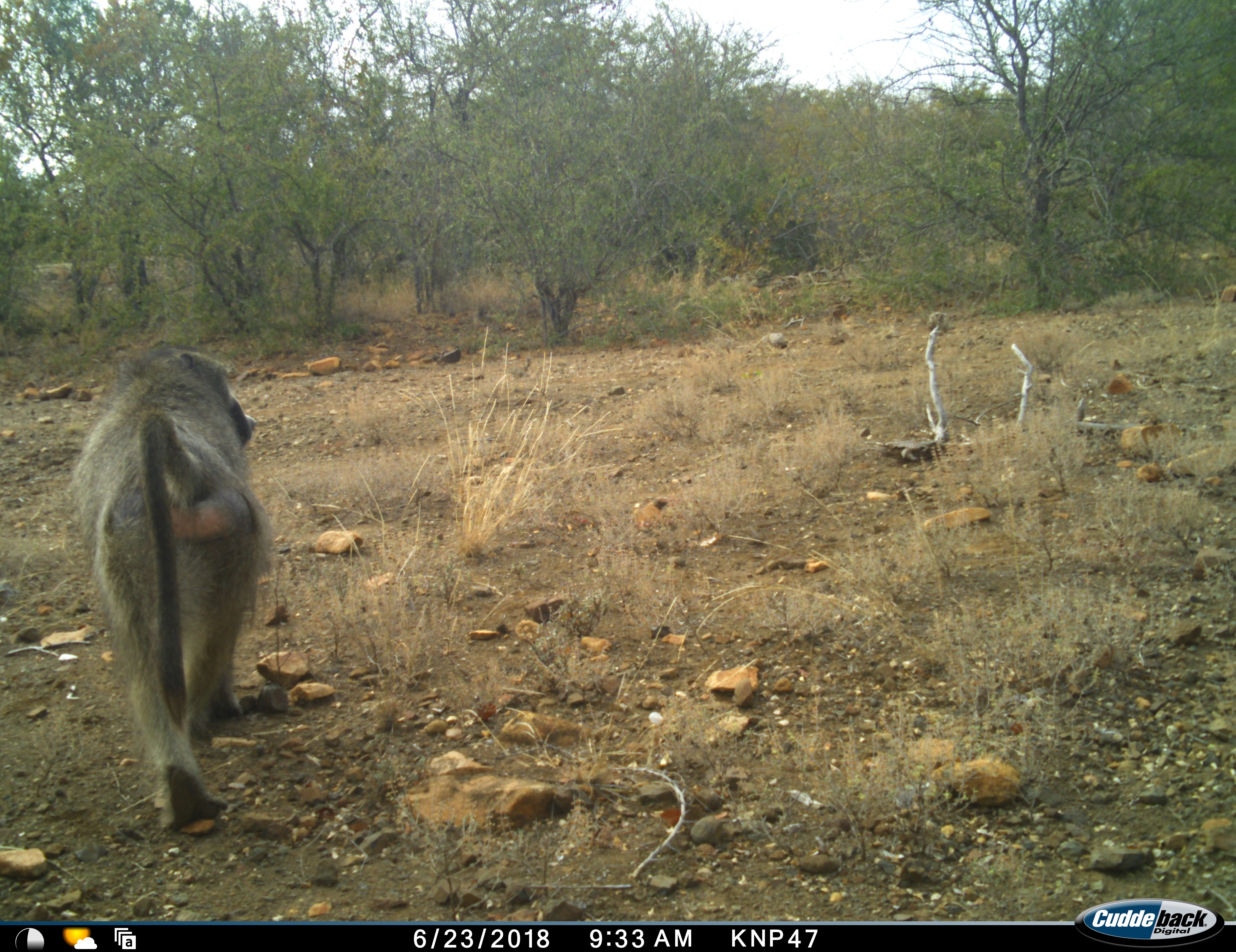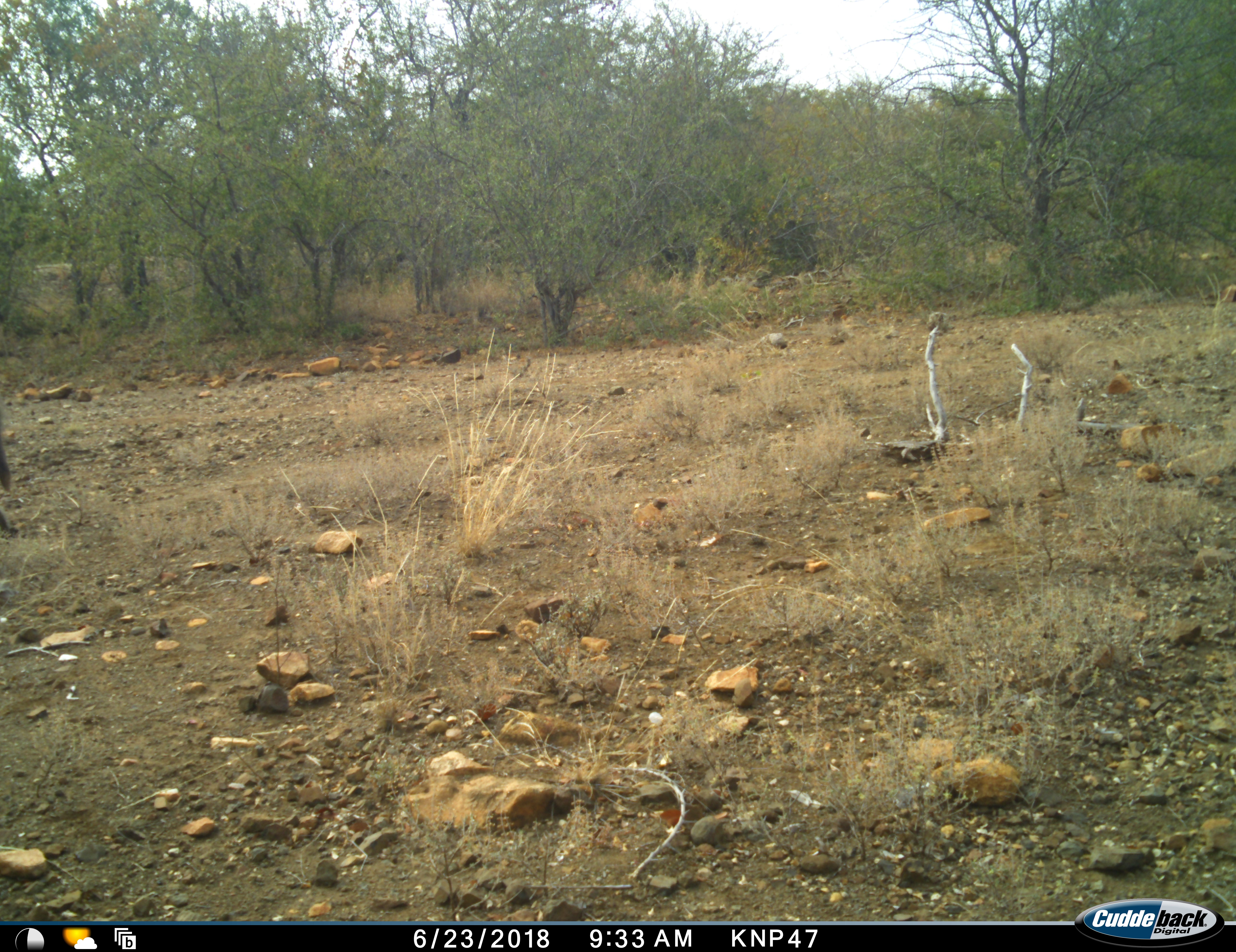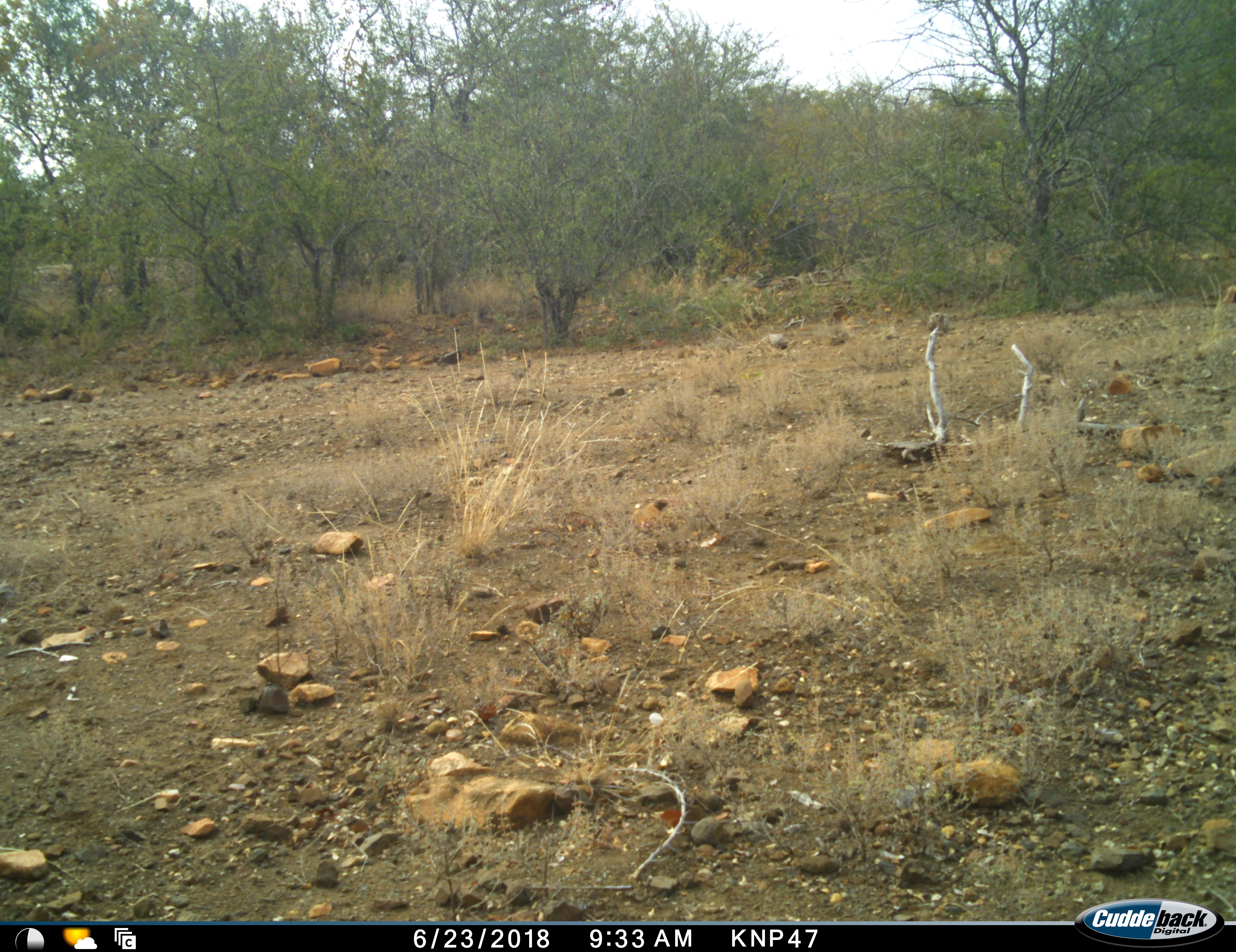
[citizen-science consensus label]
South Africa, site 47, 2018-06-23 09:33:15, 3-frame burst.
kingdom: Animalia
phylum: Chordata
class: Mammalia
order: Primates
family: Cercopithecidae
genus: Papio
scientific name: Papio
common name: baboon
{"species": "baboon (Papio)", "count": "1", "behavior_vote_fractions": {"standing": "0%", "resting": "0%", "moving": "100%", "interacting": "0%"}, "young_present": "0%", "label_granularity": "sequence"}